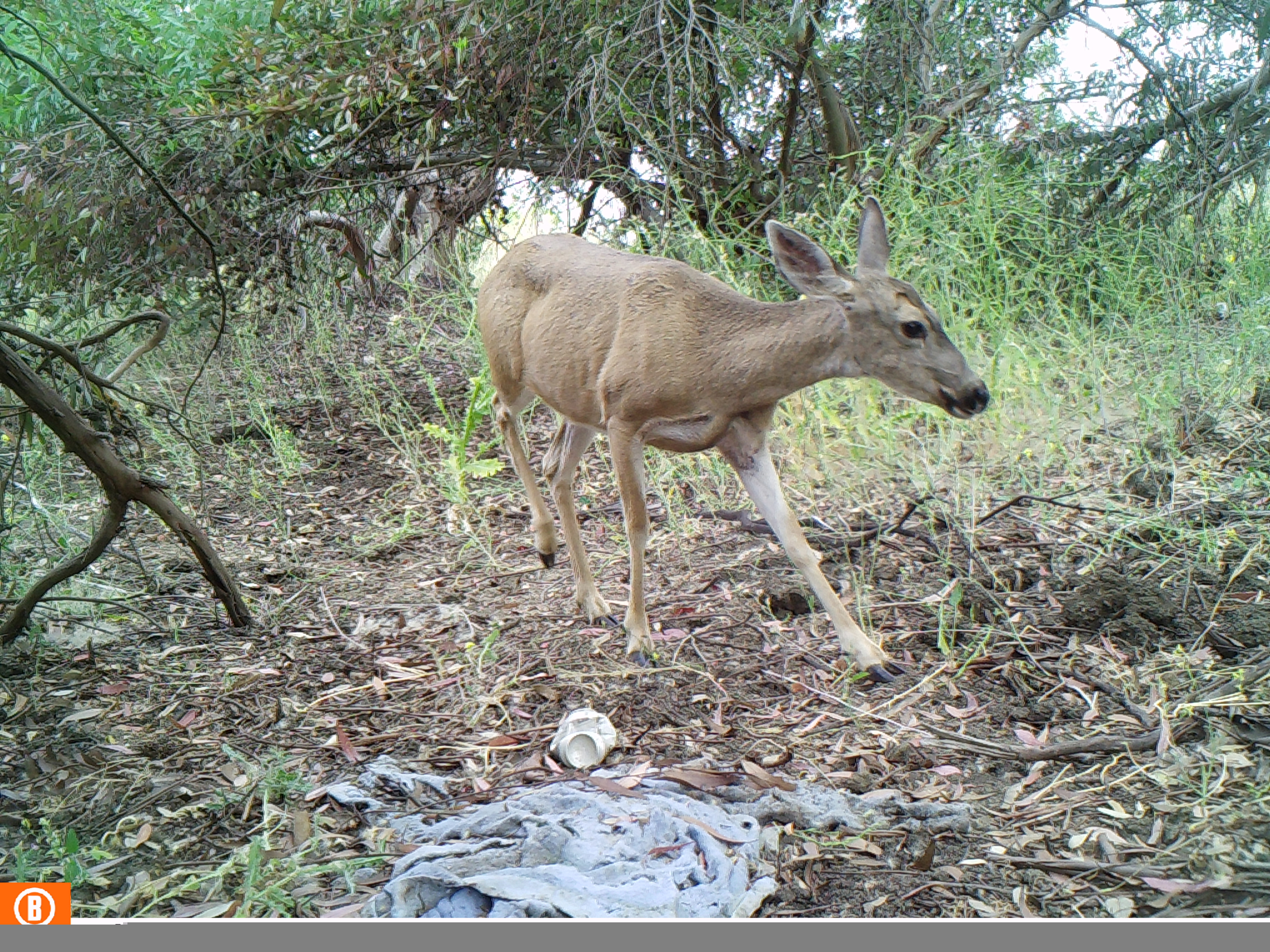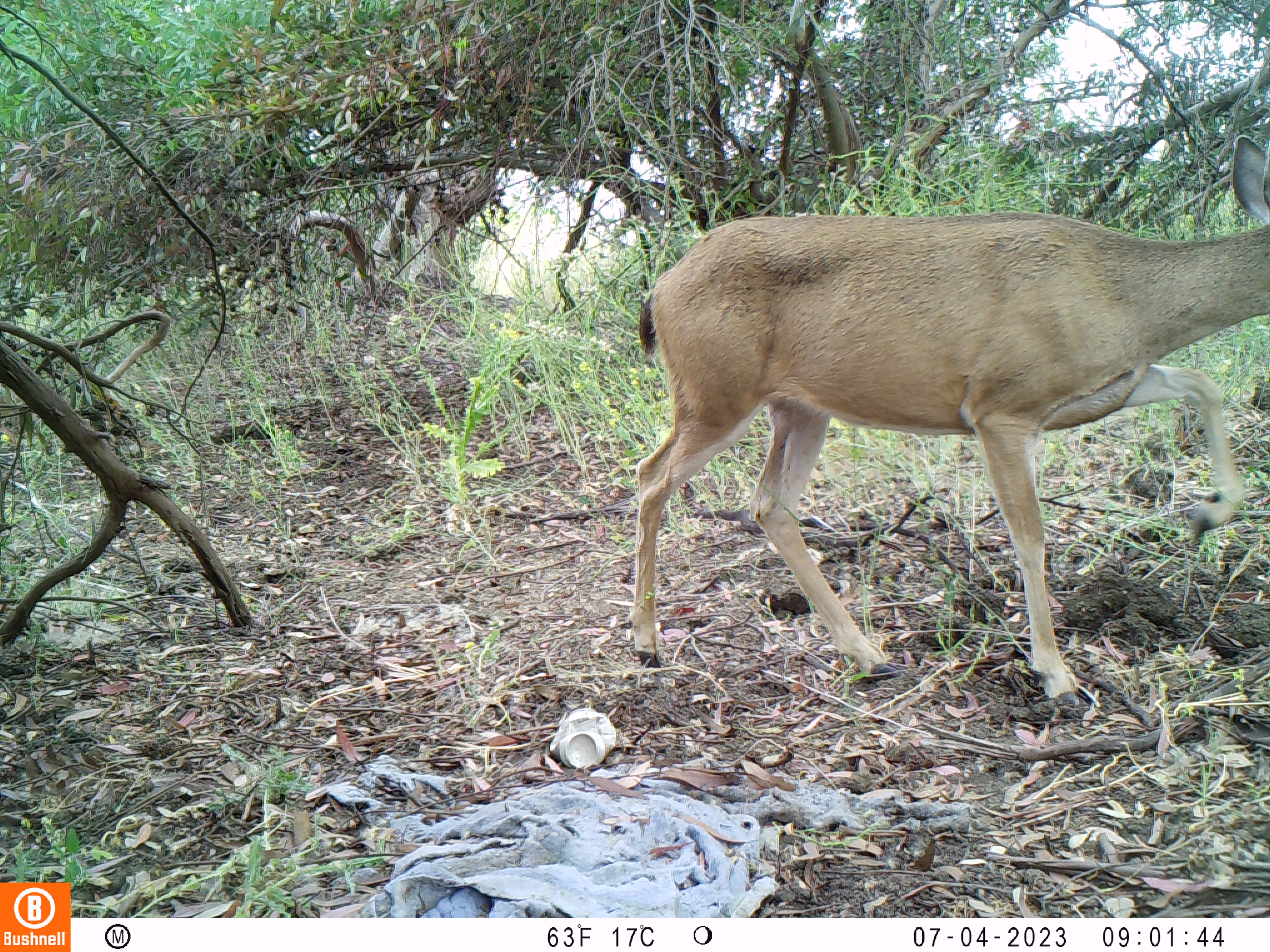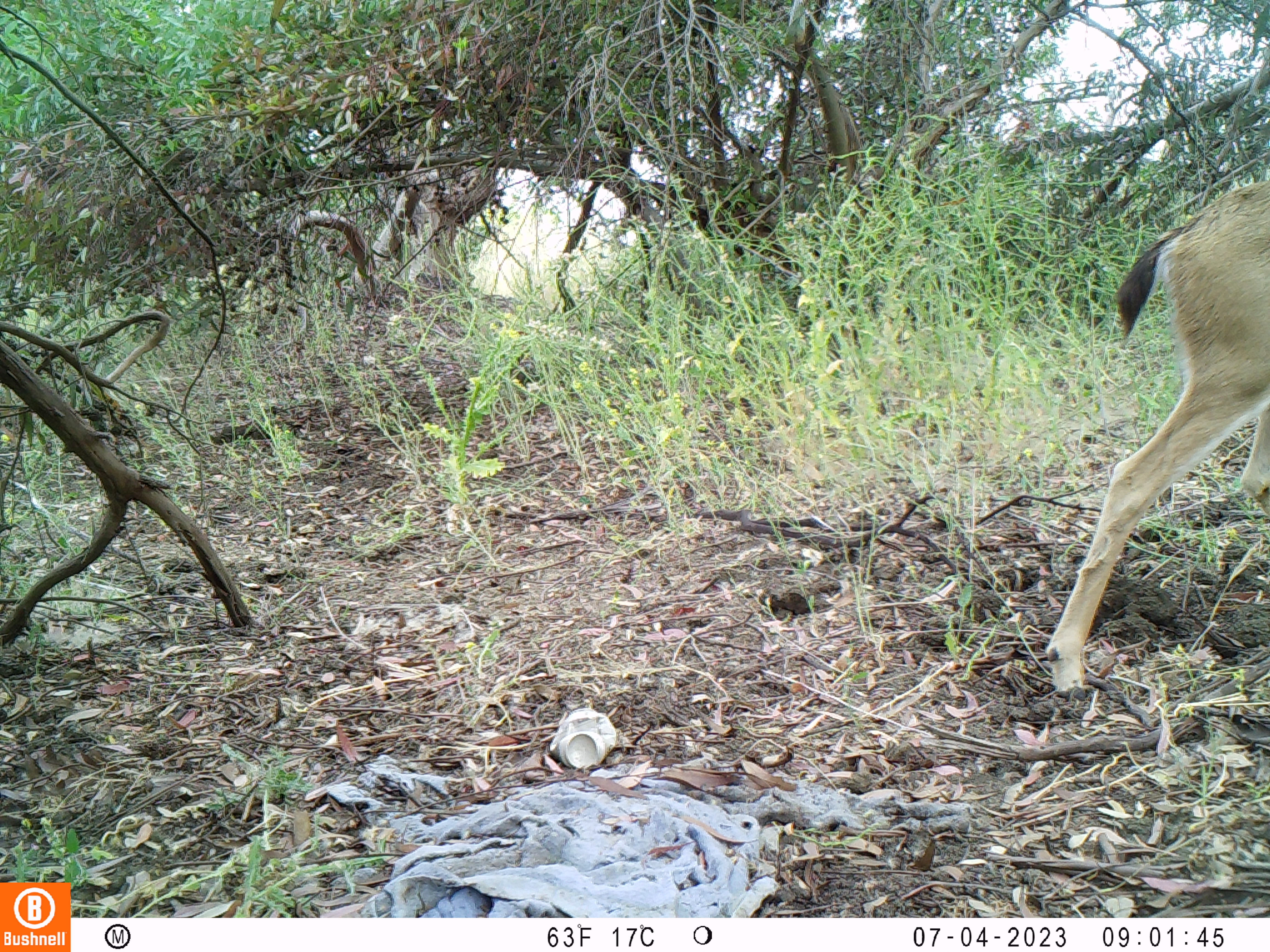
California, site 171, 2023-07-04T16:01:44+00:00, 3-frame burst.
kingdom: Animalia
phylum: Chordata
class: Mammalia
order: Artiodactyla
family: Cervidae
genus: Odocoileus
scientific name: Odocoileus hemionus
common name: mule deer